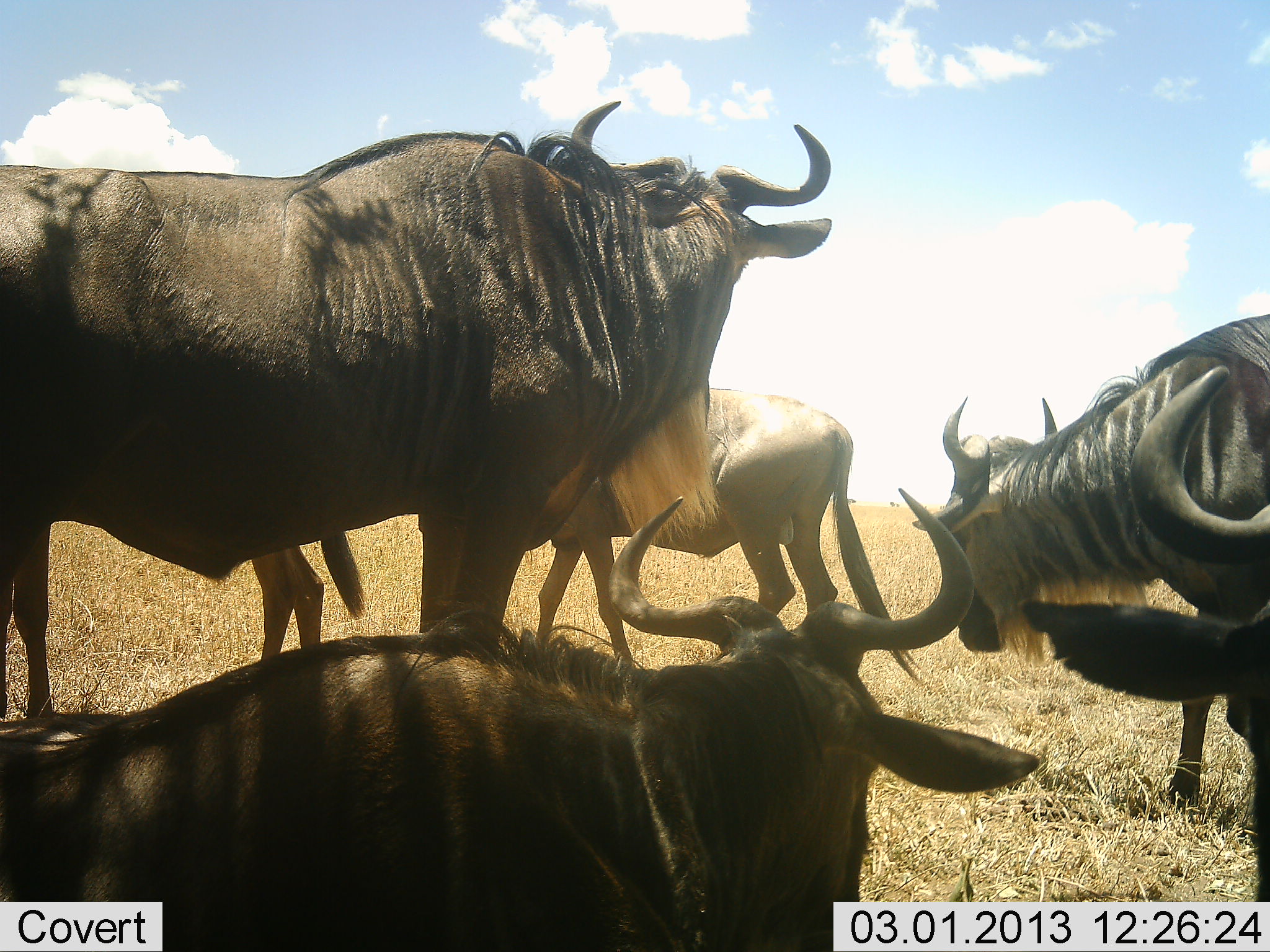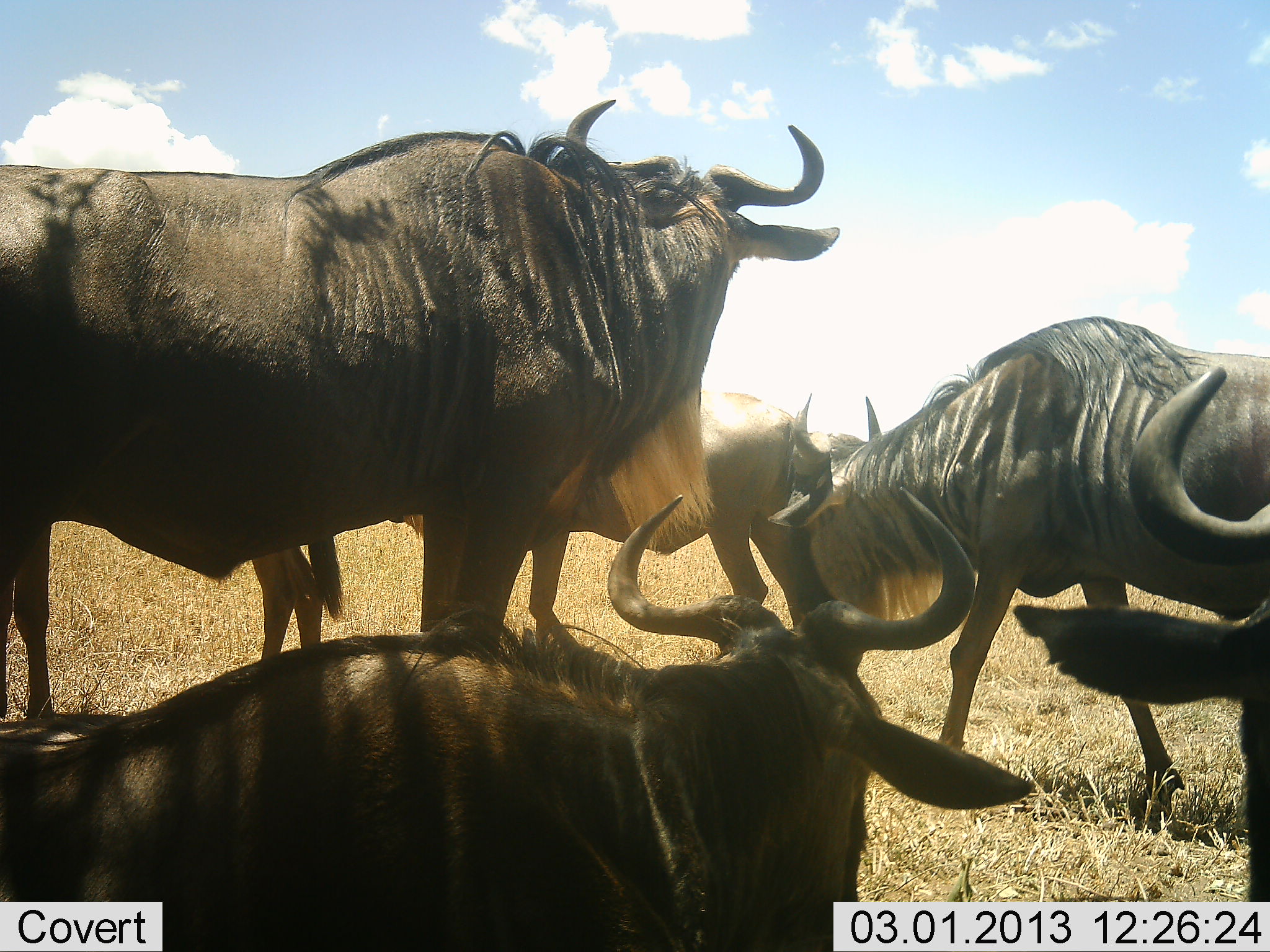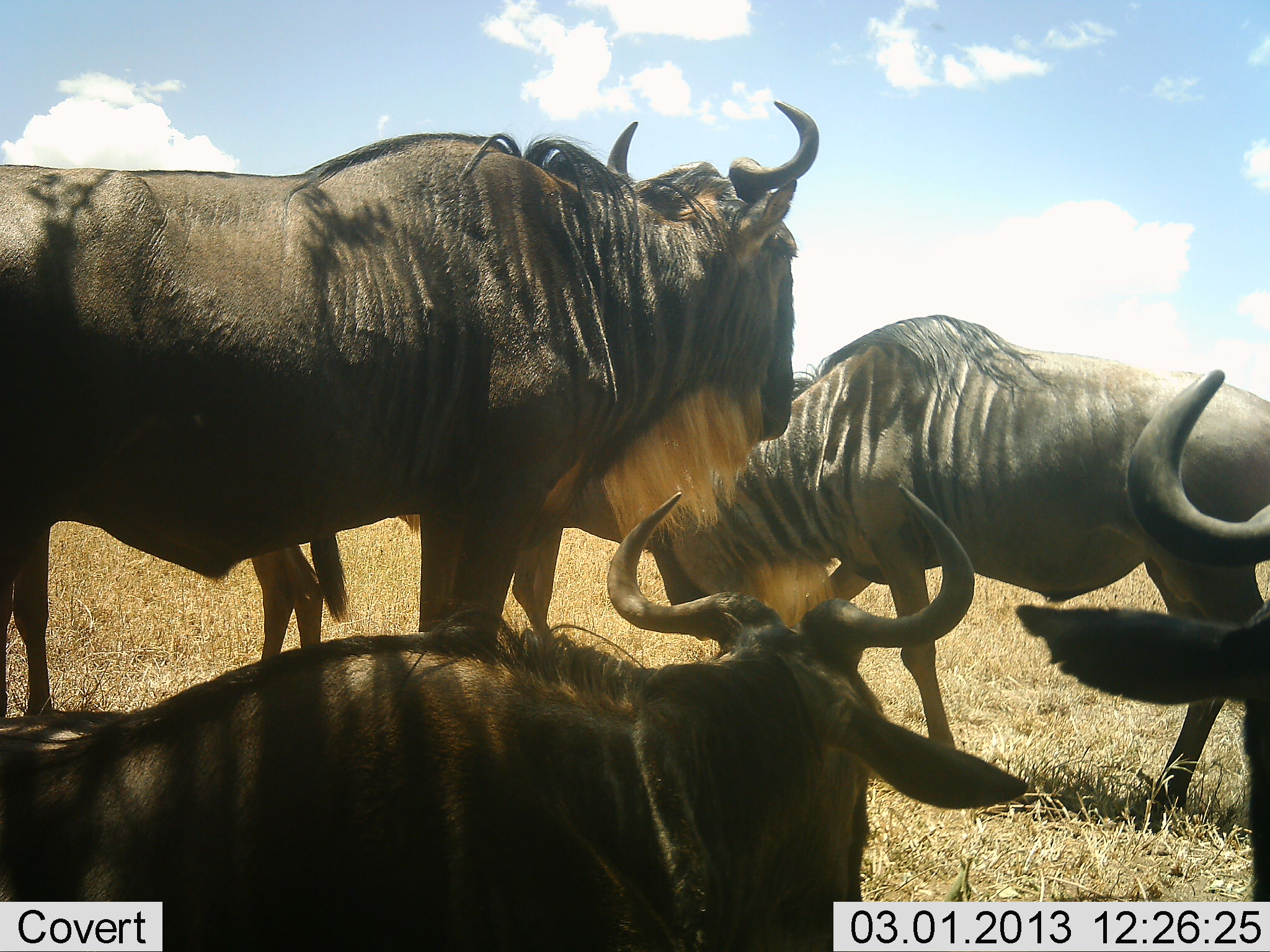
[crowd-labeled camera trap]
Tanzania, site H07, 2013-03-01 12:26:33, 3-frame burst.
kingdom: Animalia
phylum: Chordata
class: Mammalia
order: Artiodactyla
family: Bovidae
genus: Connochaetes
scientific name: Connochaetes taurinus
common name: blue wildebeest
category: wildebeest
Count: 5.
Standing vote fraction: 68%.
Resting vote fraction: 55%.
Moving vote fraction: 64%.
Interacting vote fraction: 9%.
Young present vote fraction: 18%.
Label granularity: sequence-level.